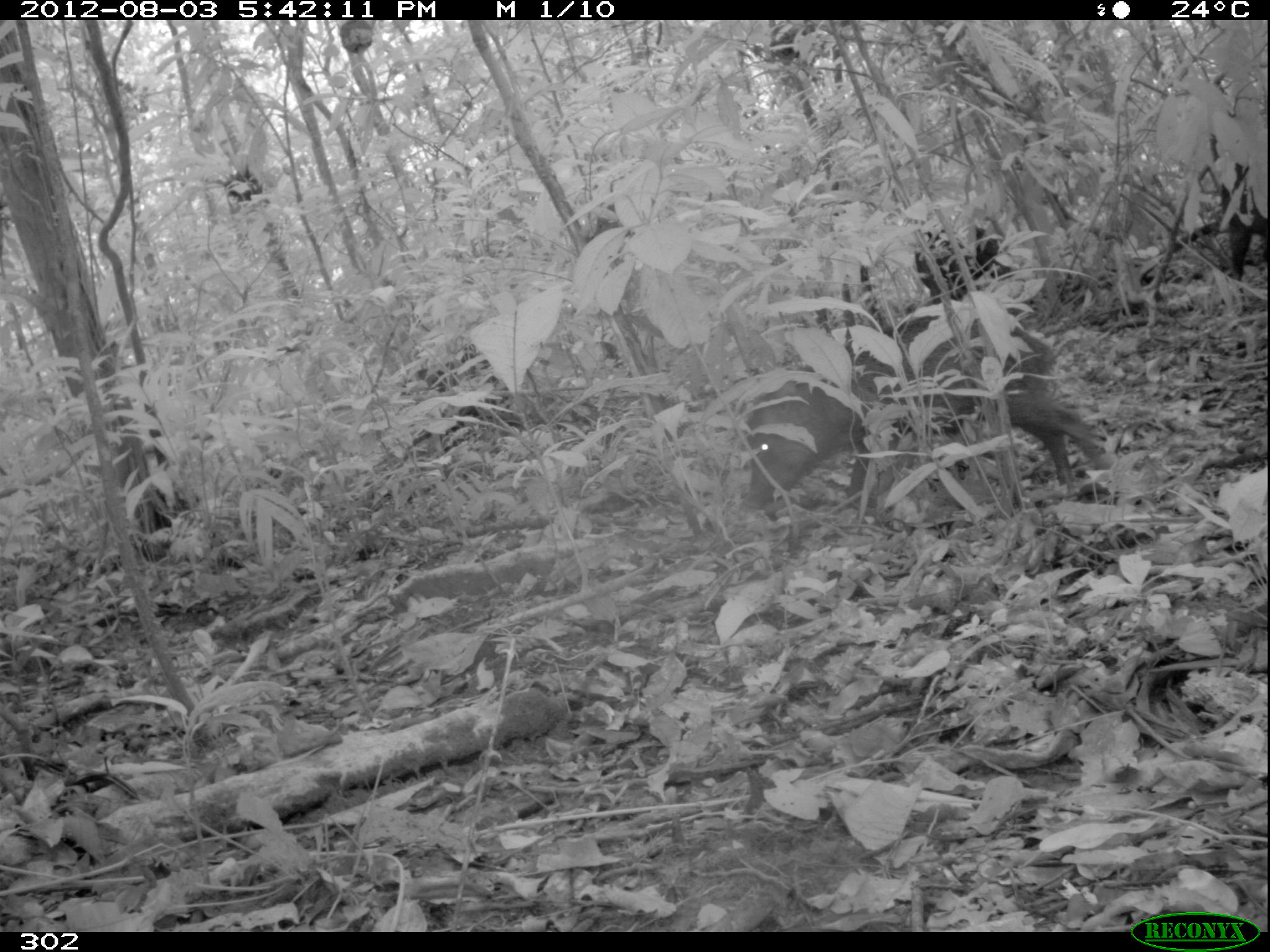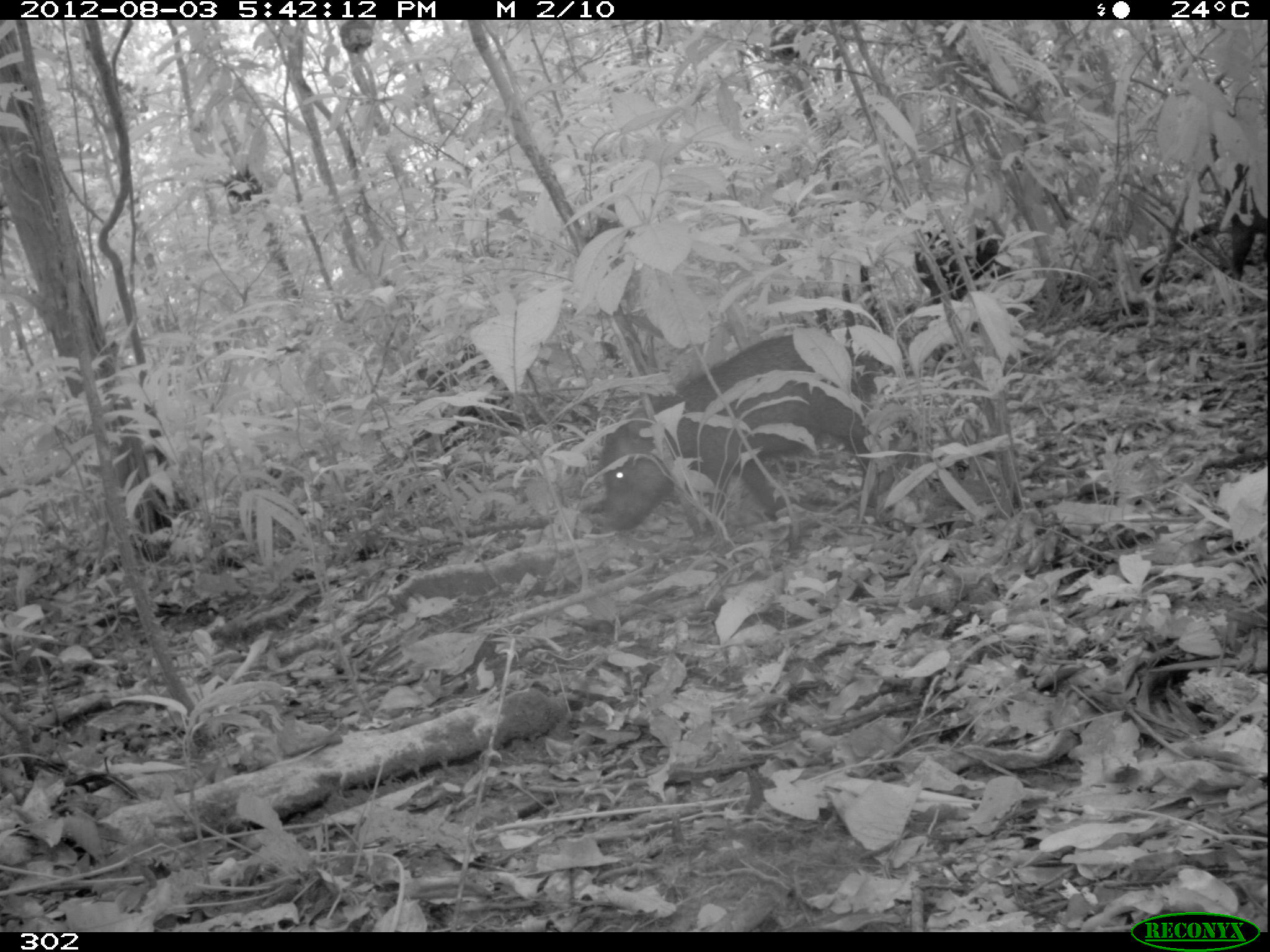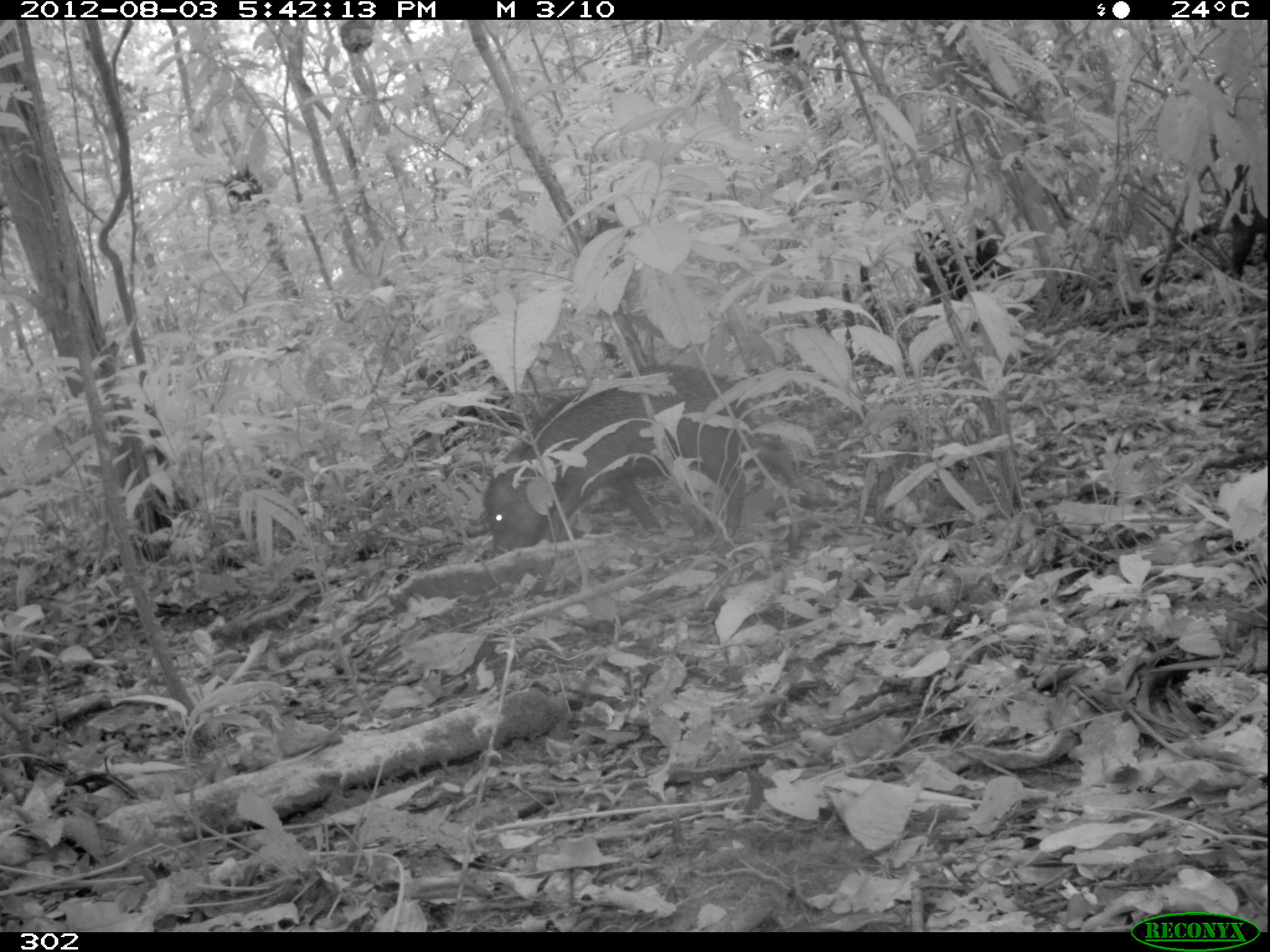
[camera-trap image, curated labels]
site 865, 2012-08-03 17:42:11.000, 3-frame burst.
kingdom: Animalia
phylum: Chordata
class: Mammalia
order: Artiodactyla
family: Tayassuidae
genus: Tayassu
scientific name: Tayassu pecari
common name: white-lipped peccary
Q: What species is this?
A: Tayassu pecari (white-lipped peccary).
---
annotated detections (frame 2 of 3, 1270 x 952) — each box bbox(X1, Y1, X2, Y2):
tayassu pecari: bbox(598, 332, 891, 537); bbox(858, 225, 999, 305); bbox(1216, 160, 1269, 288)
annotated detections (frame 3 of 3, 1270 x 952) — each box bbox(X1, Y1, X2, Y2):
tayassu pecari: bbox(481, 362, 804, 556); bbox(861, 226, 999, 324); bbox(1216, 156, 1269, 281)